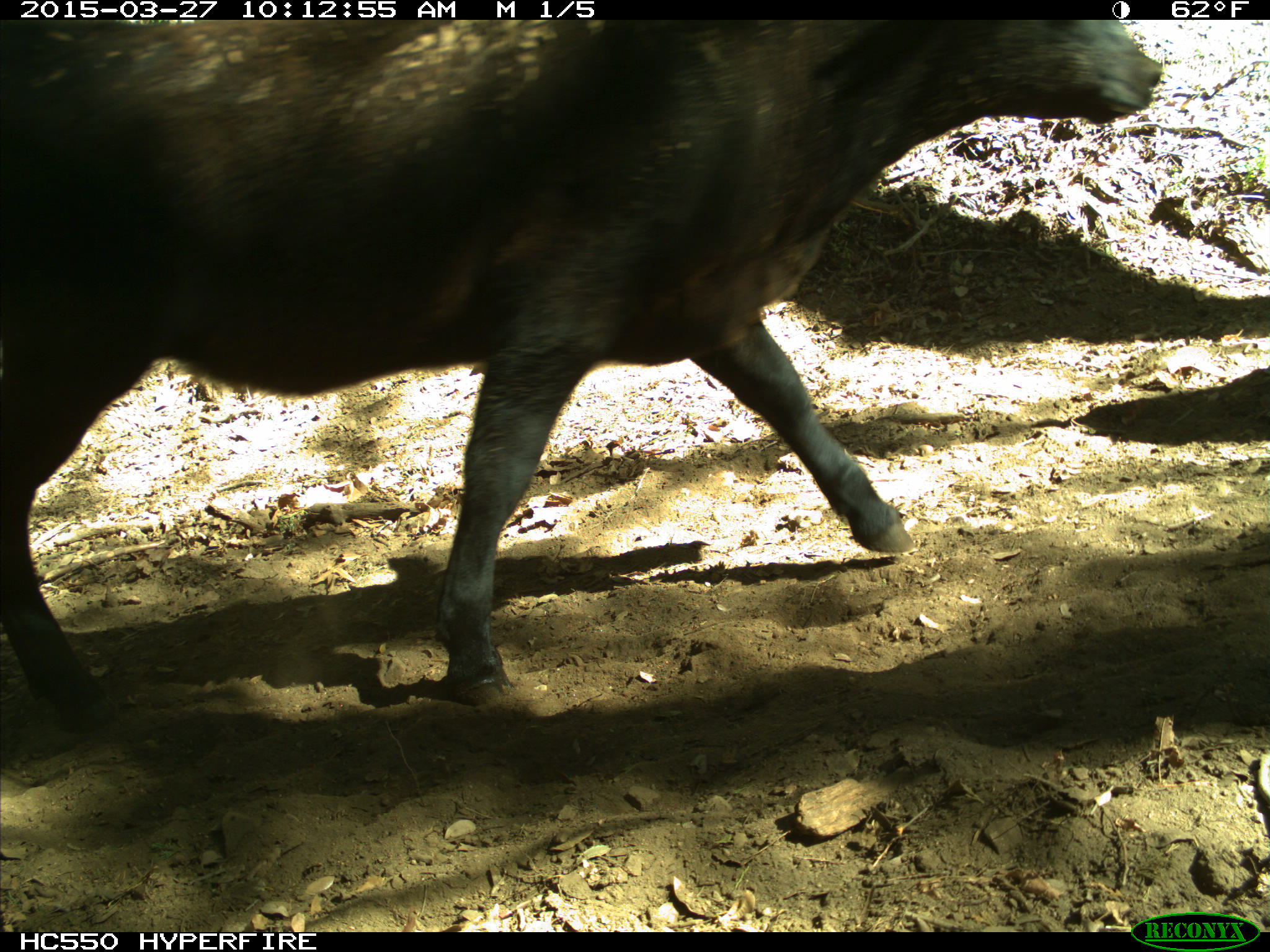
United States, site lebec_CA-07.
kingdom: Animalia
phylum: Chordata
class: Mammalia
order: Artiodactyla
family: Bovidae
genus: Bos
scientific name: Bos taurus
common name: domestic cow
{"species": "Bos taurus (domestic cow)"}